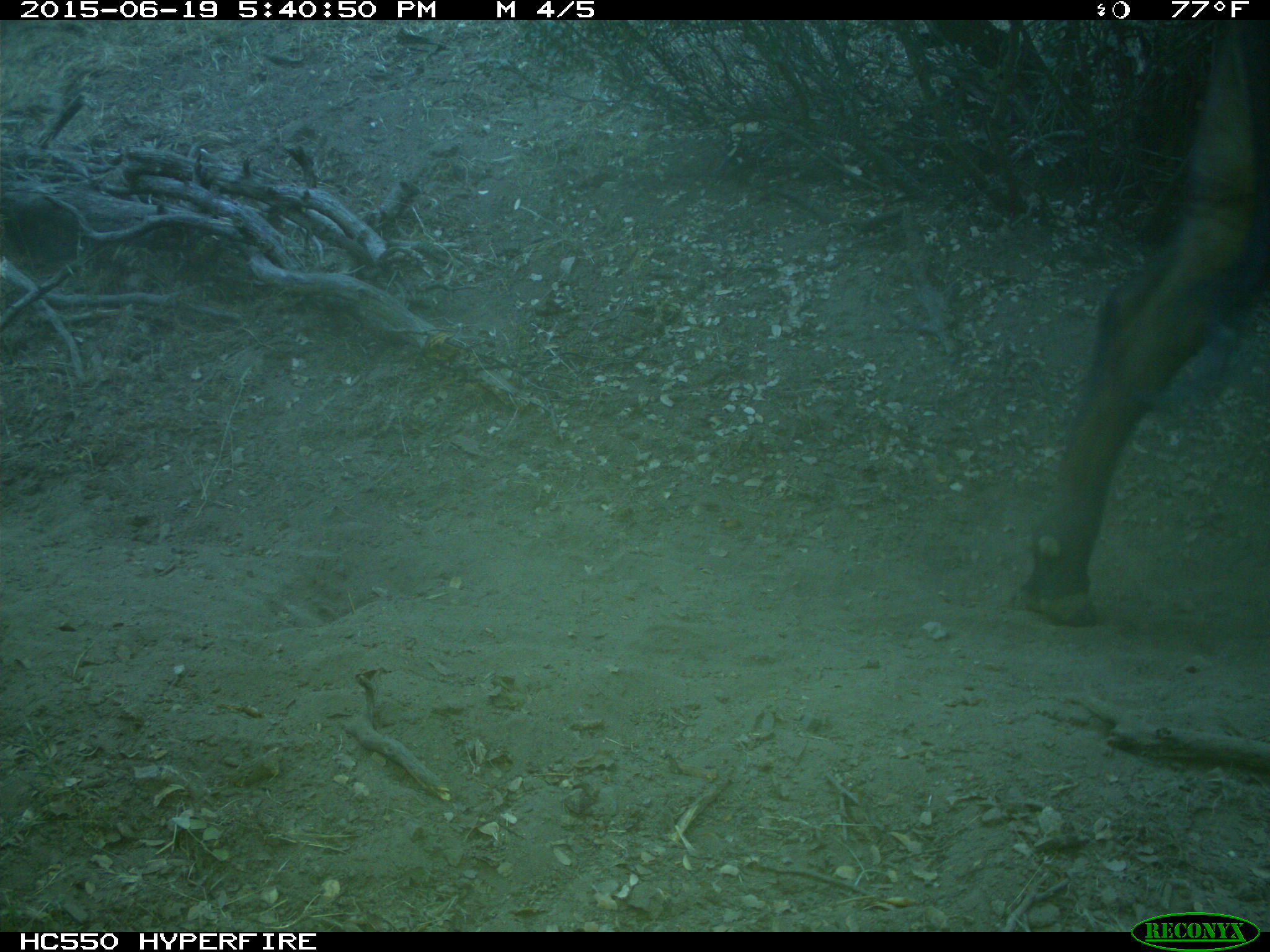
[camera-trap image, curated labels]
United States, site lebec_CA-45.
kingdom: Animalia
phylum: Chordata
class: Mammalia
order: Artiodactyla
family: Bovidae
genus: Bos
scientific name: Bos taurus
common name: domestic cow